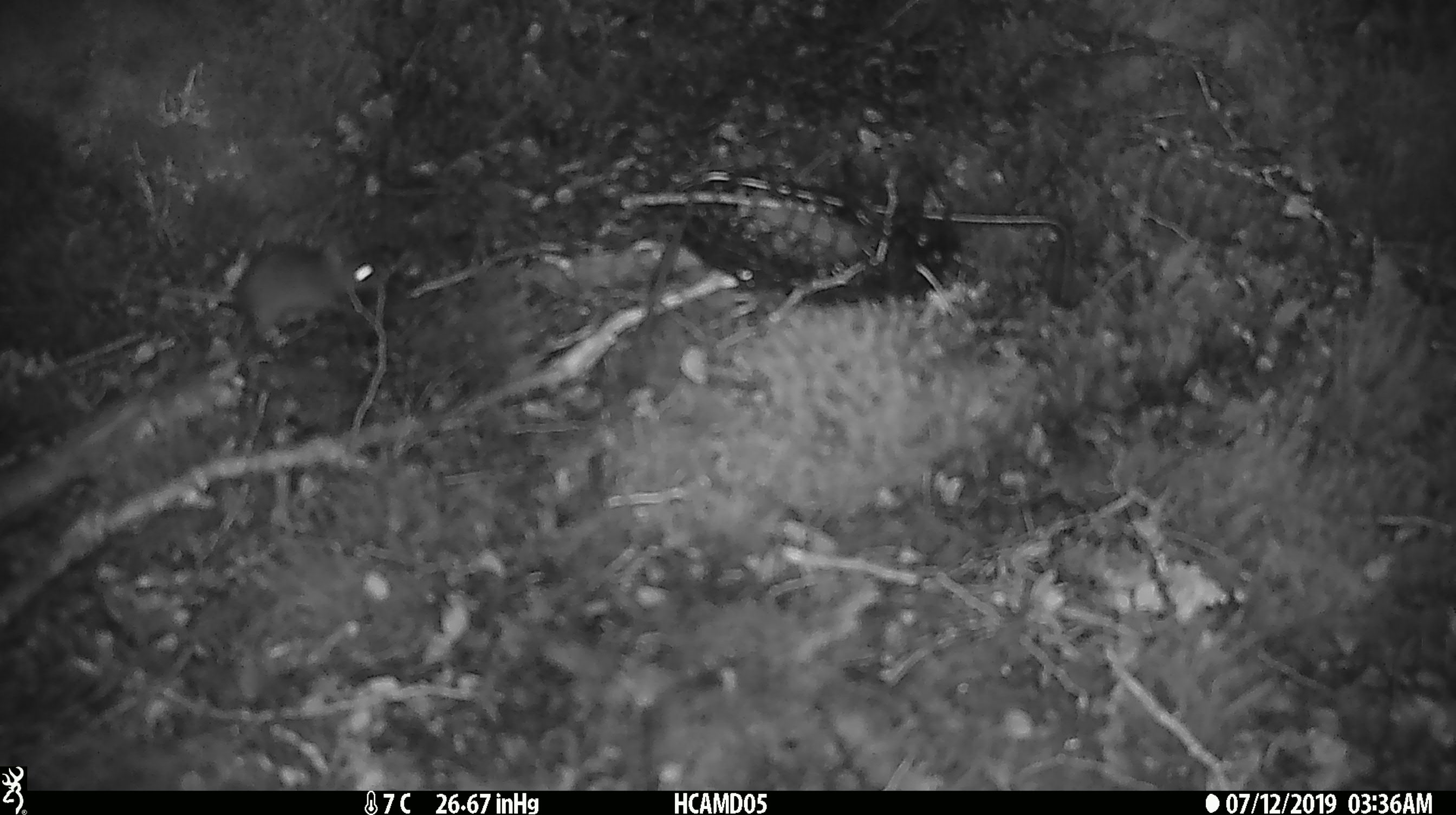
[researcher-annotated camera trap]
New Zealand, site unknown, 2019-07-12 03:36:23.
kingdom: Animalia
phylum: Chordata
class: Mammalia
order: Rodentia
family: Muridae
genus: Mus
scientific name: Mus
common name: mouse